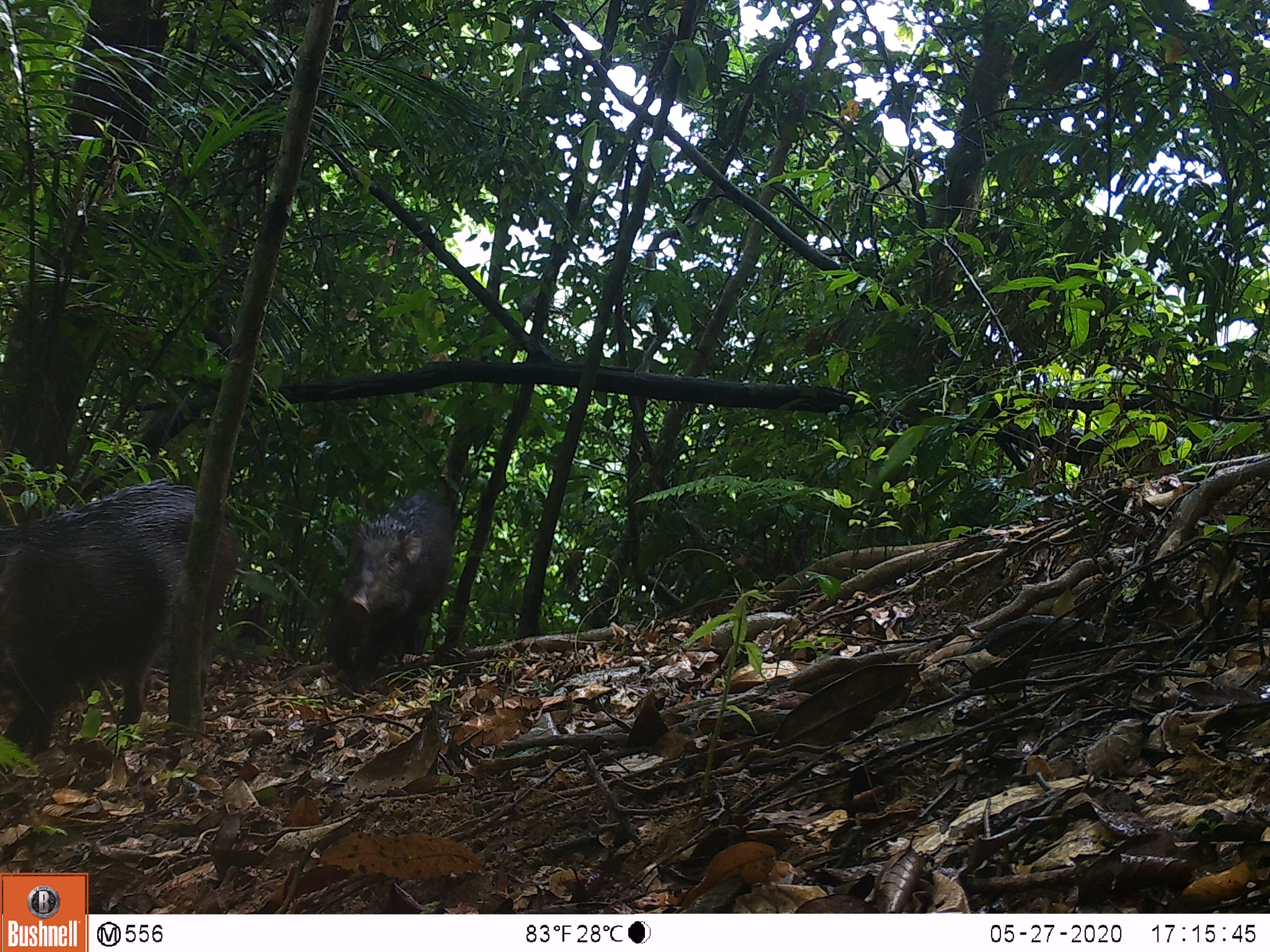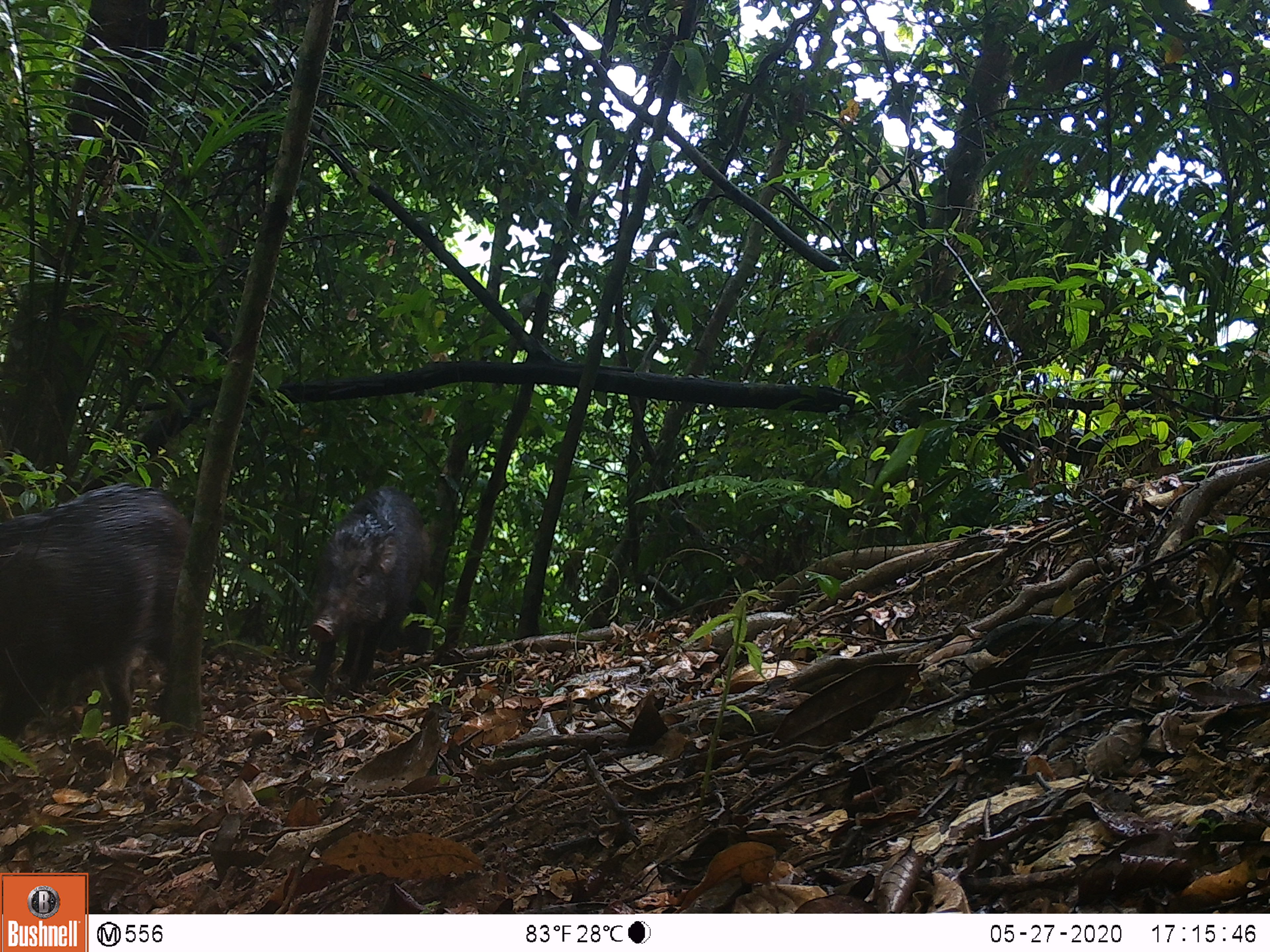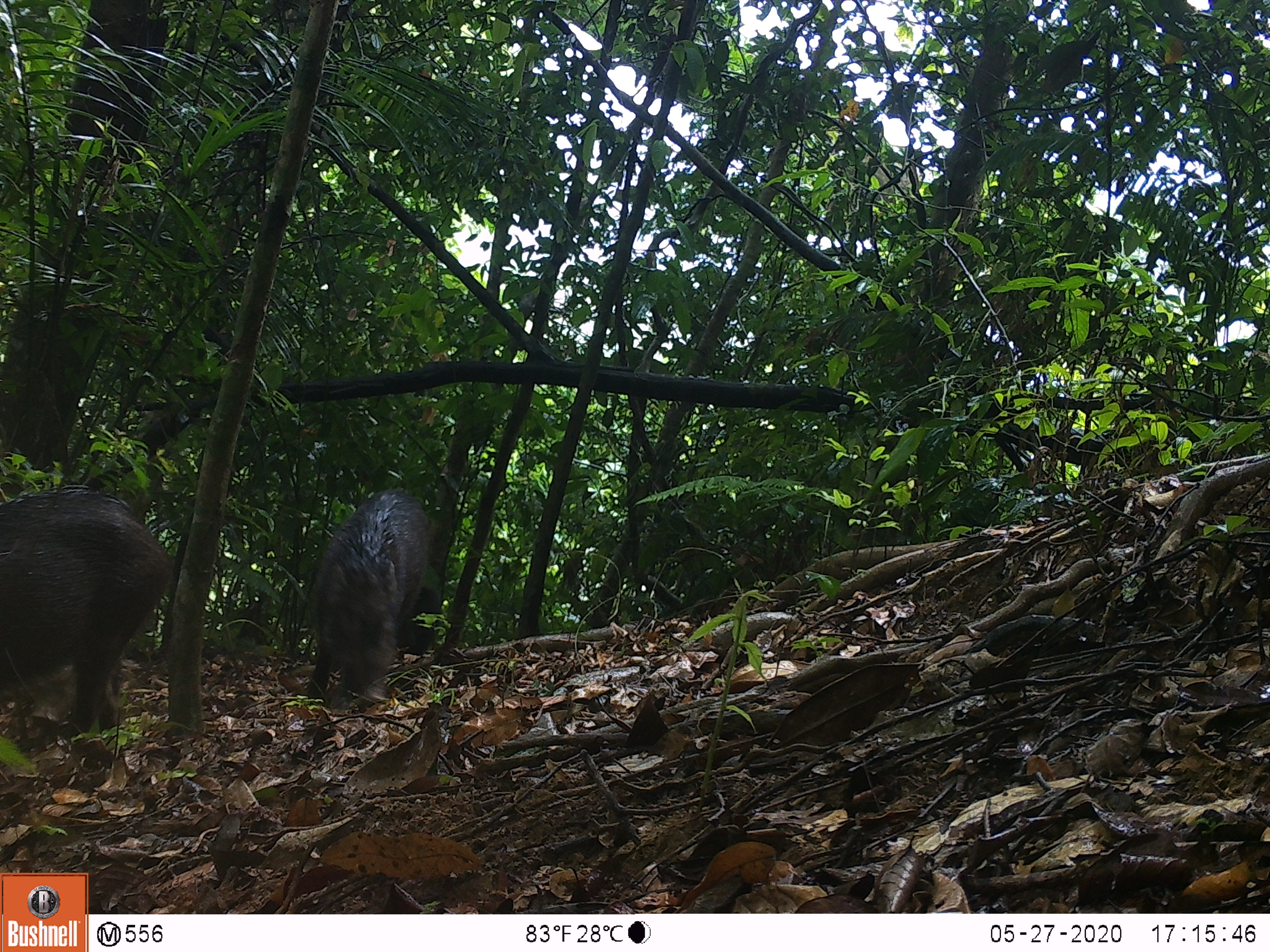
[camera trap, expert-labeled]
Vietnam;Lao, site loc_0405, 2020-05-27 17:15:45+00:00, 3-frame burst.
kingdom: Animalia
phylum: Chordata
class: Mammalia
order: Artiodactyla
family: Suidae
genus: Sus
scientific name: Sus scrofa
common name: eurasian wild pig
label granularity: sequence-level